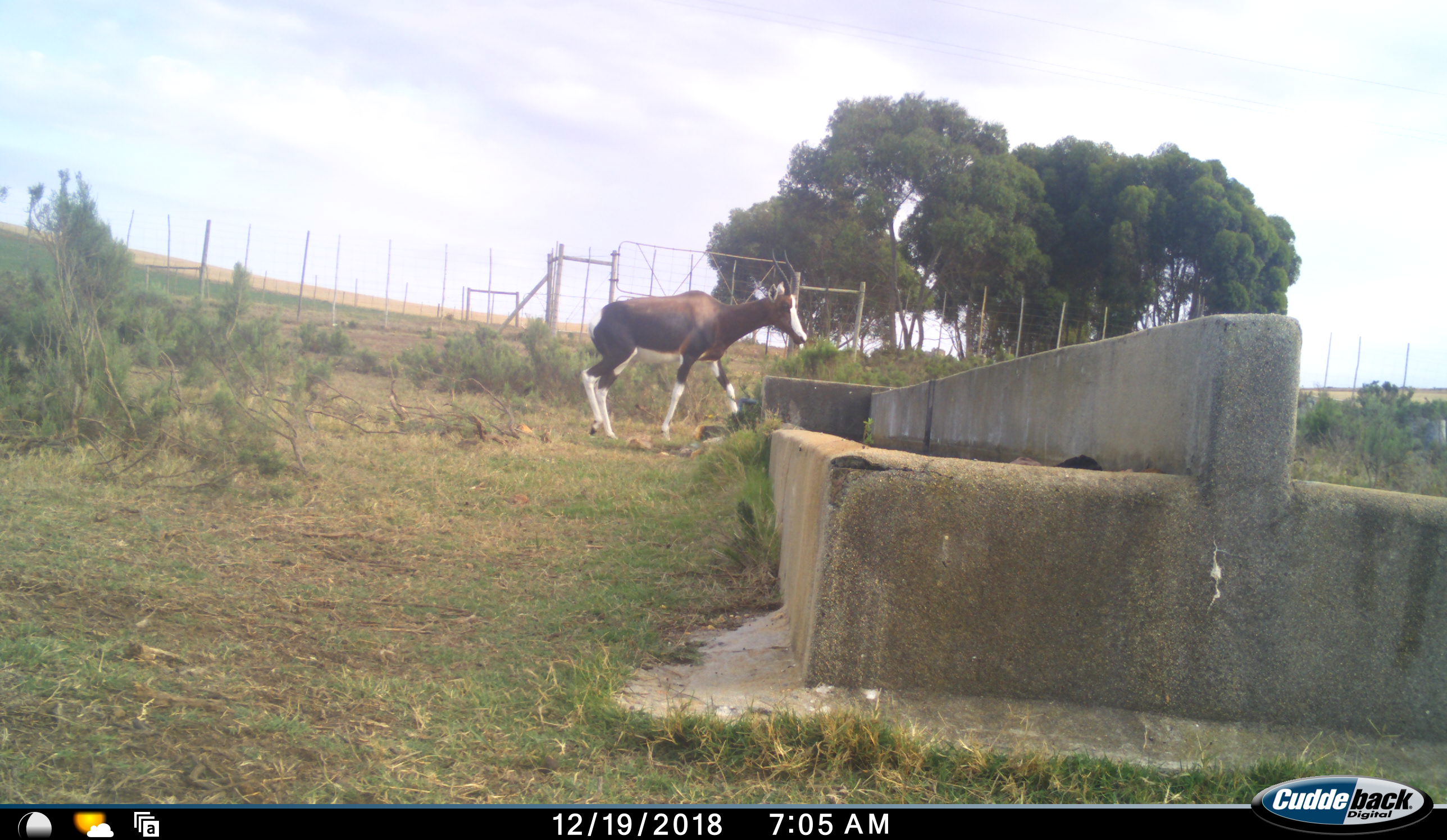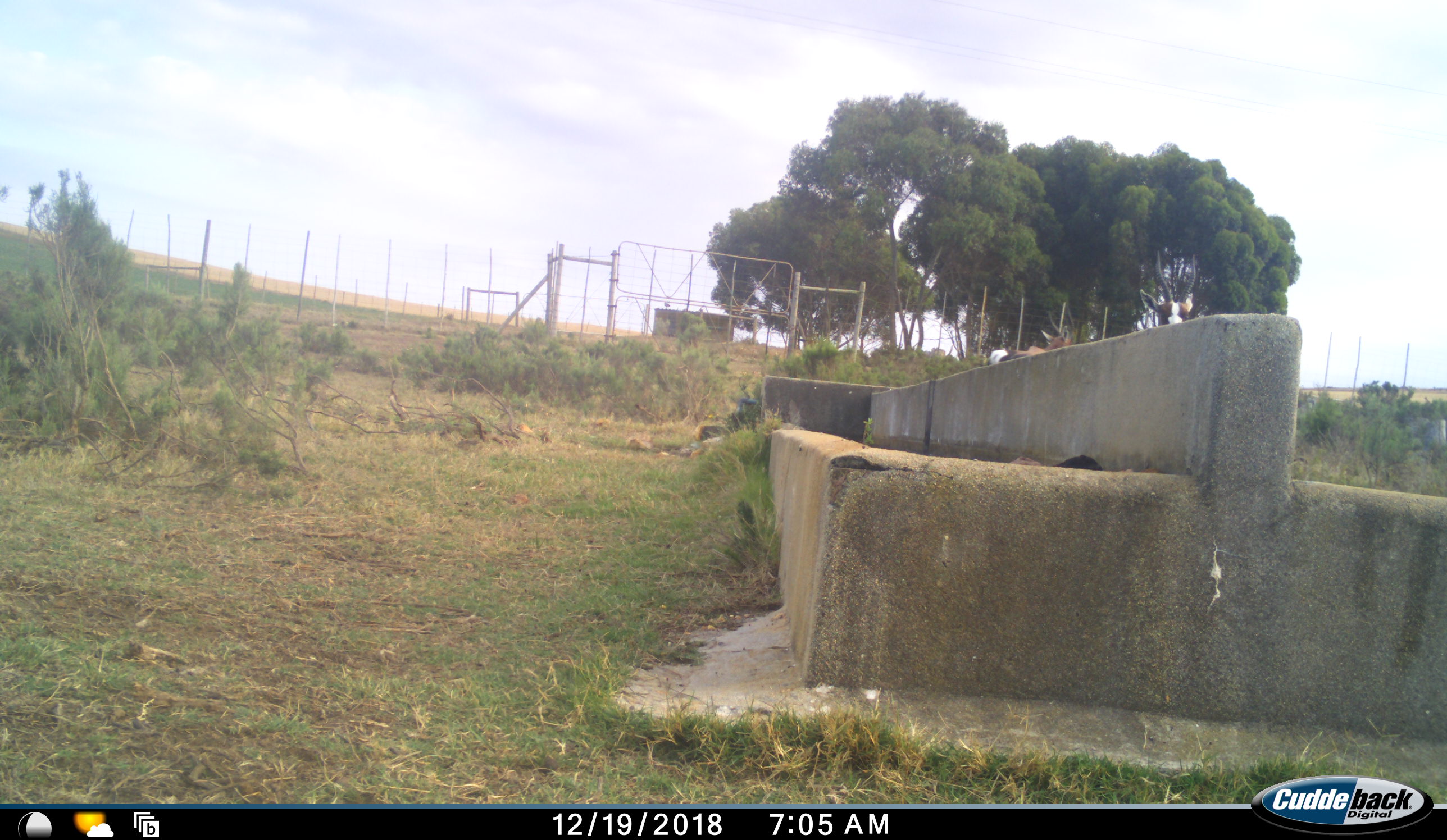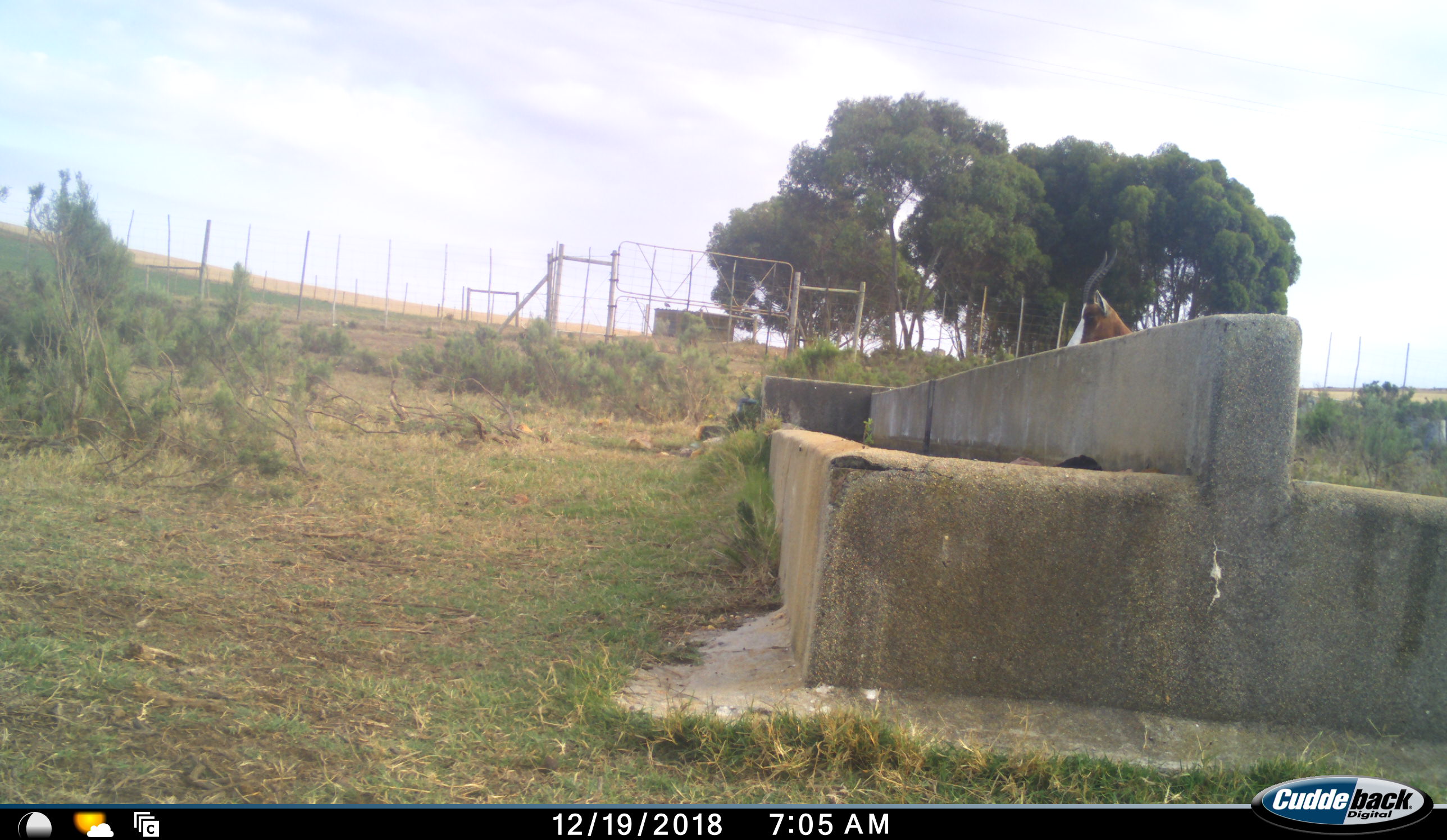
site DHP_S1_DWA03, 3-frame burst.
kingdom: Animalia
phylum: Chordata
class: Mammalia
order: Artiodactyla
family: Bovidae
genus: Damaliscus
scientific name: Damaliscus pygargus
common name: bontebok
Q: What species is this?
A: Bontebok (Damaliscus pygargus).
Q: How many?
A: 2.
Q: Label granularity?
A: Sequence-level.